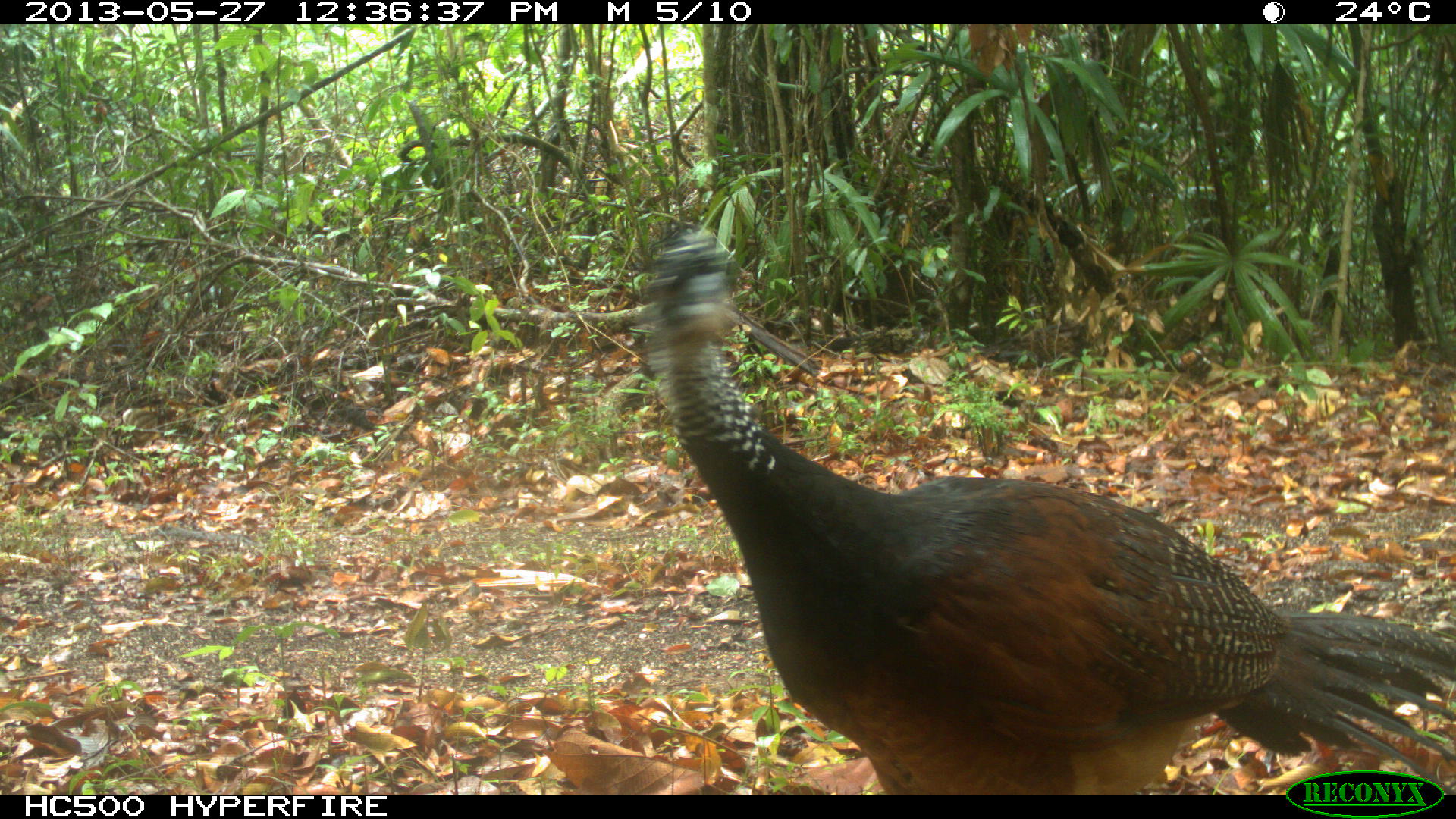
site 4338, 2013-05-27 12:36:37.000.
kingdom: Animalia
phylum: Chordata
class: Aves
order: Galliformes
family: Cracidae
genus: Crax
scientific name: Crax rubra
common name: great curassow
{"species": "Crax rubra (great curassow)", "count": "2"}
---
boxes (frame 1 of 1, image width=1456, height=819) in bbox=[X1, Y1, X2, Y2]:
crax rubra: bbox=[634, 216, 1456, 794]